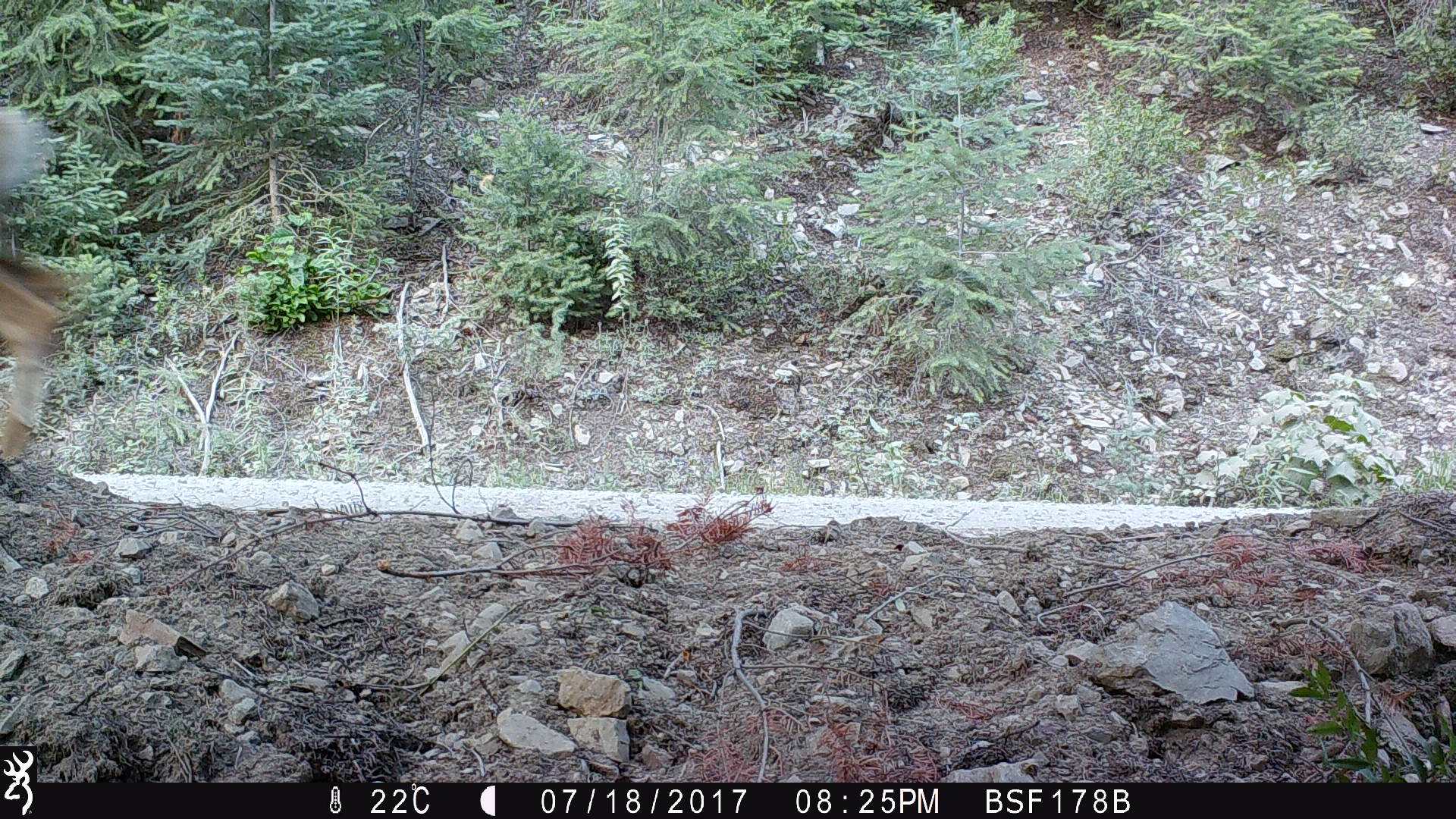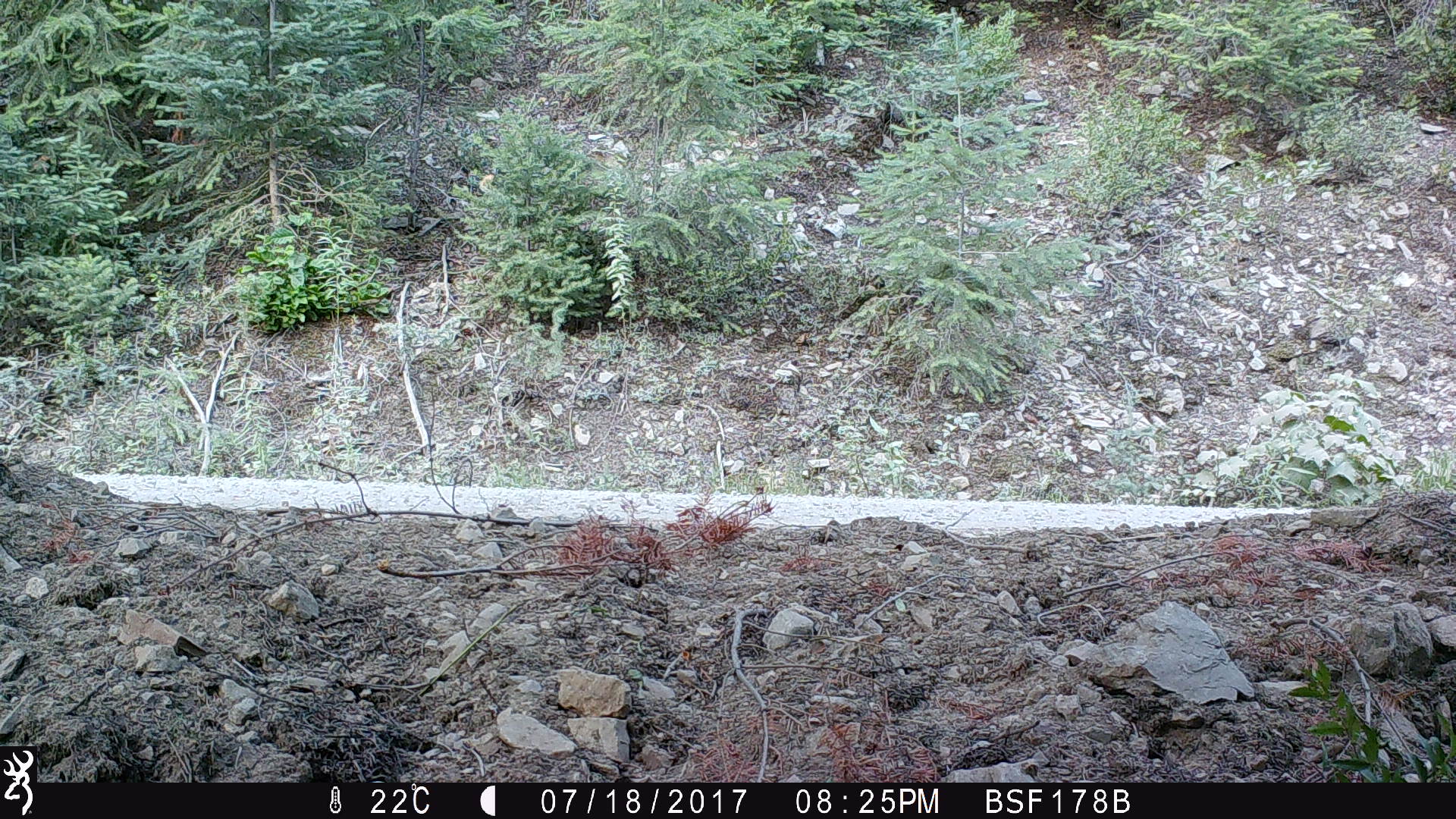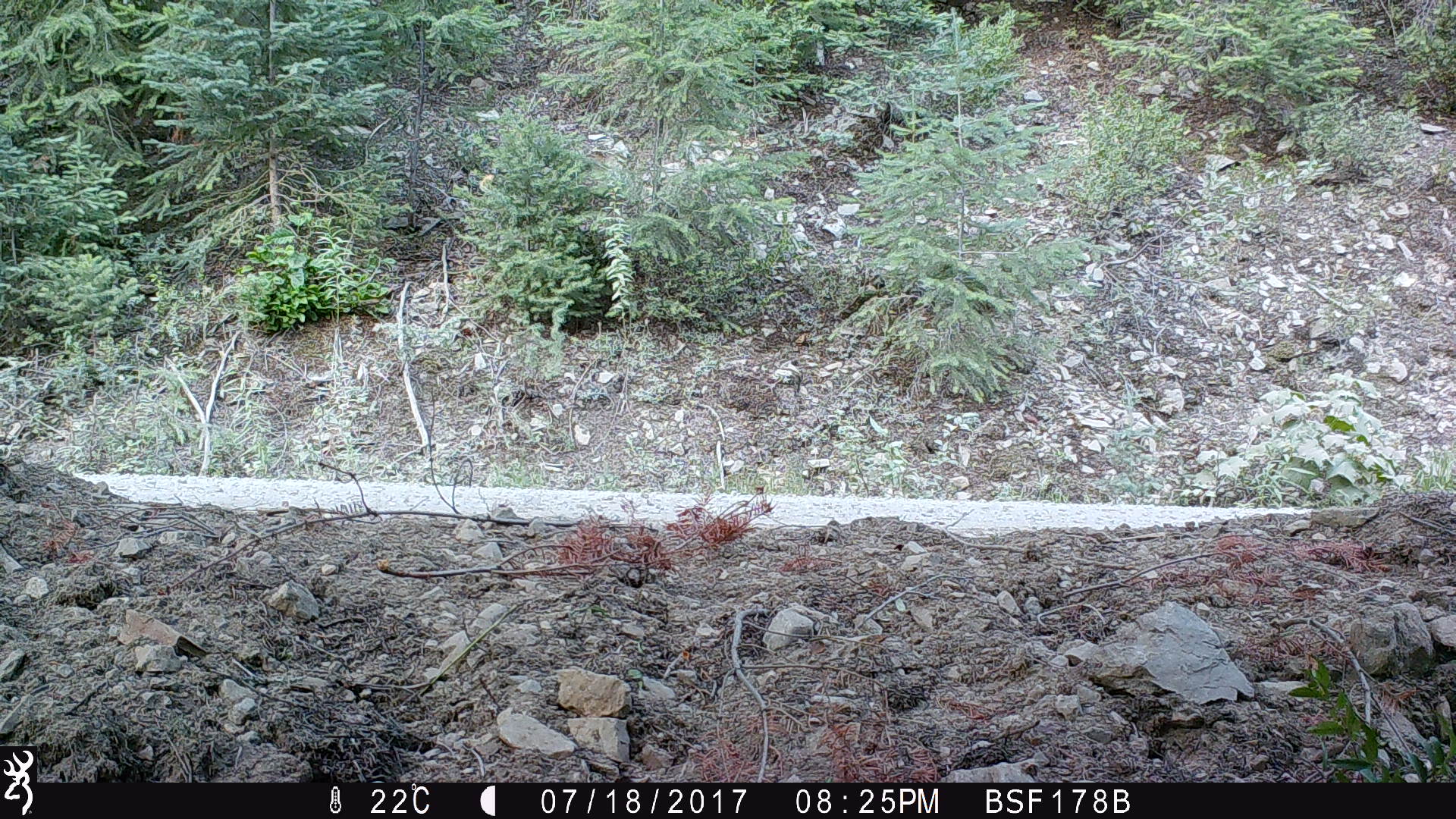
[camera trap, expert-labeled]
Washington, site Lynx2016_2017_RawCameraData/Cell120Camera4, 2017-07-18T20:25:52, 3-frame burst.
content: unidentified animal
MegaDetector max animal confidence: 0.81